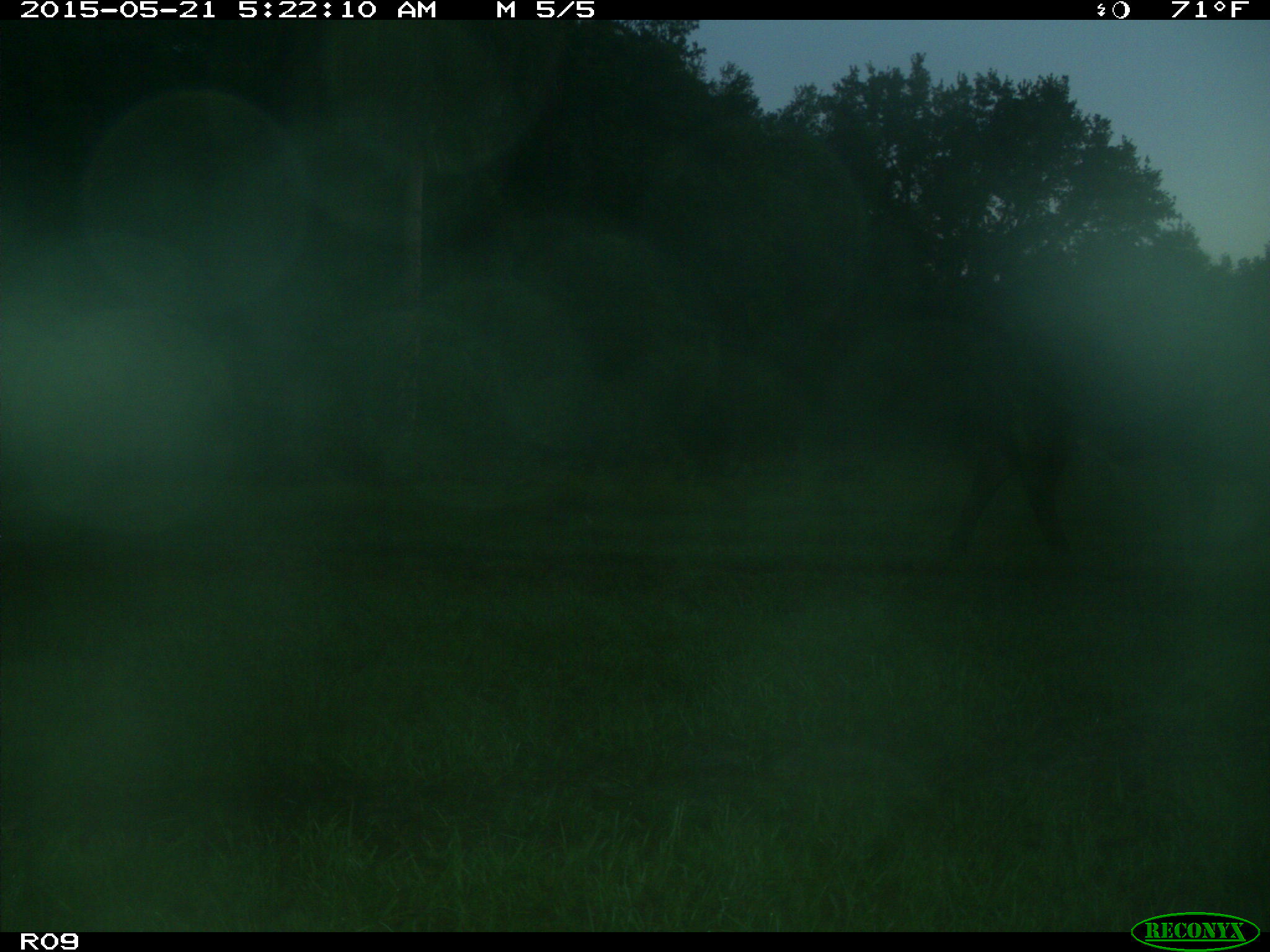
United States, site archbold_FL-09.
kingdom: Animalia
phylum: Chordata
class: Mammalia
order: Artiodactyla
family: Bovidae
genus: Bos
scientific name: Bos taurus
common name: domestic cow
Bos taurus (domestic cow).